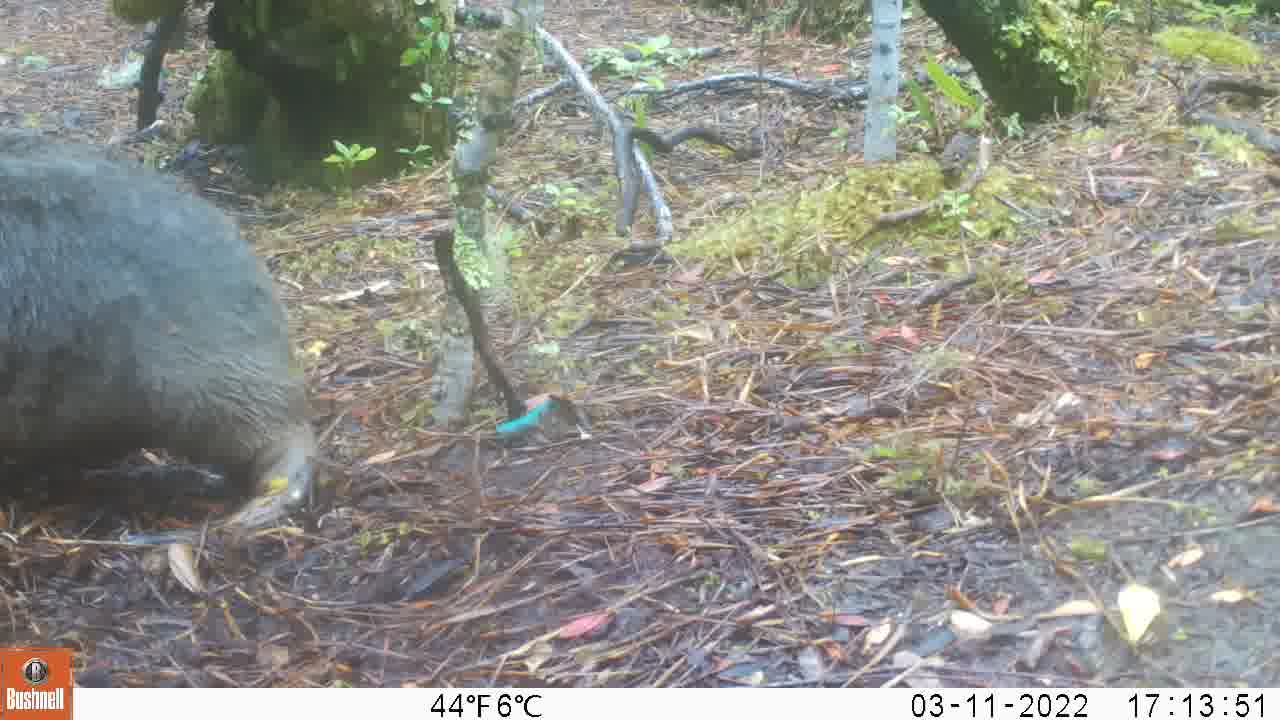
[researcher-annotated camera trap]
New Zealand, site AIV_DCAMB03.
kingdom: Animalia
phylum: Chordata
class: Mammalia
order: Carnivora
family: Otariidae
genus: Phocarctos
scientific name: Phocarctos hookeri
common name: new zealand sea lion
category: sealion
Sealion (new zealand sea lion) (Phocarctos hookeri).